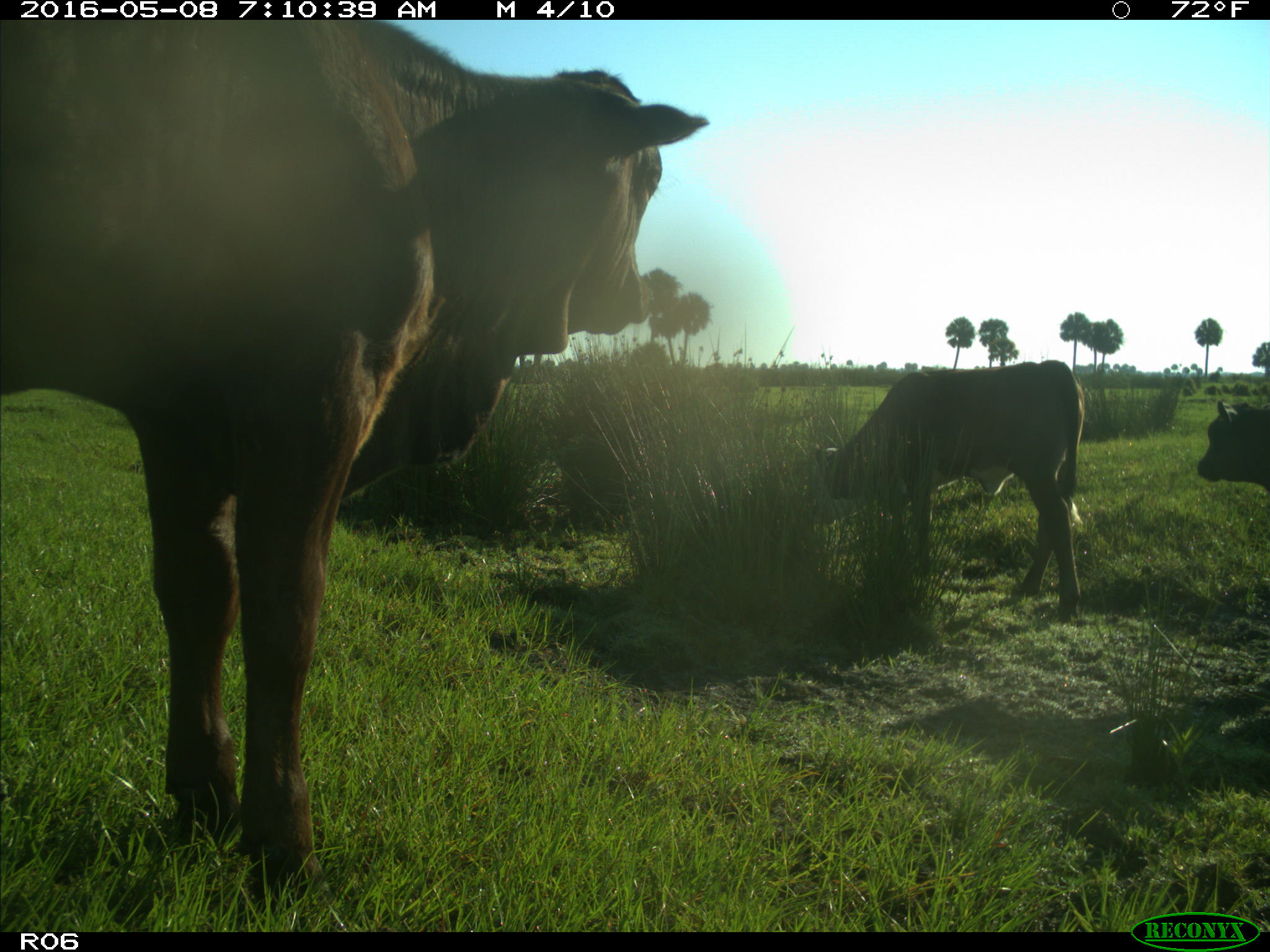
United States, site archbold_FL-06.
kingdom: Animalia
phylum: Chordata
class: Mammalia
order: Artiodactyla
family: Bovidae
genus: Bos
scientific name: Bos taurus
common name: domestic cow